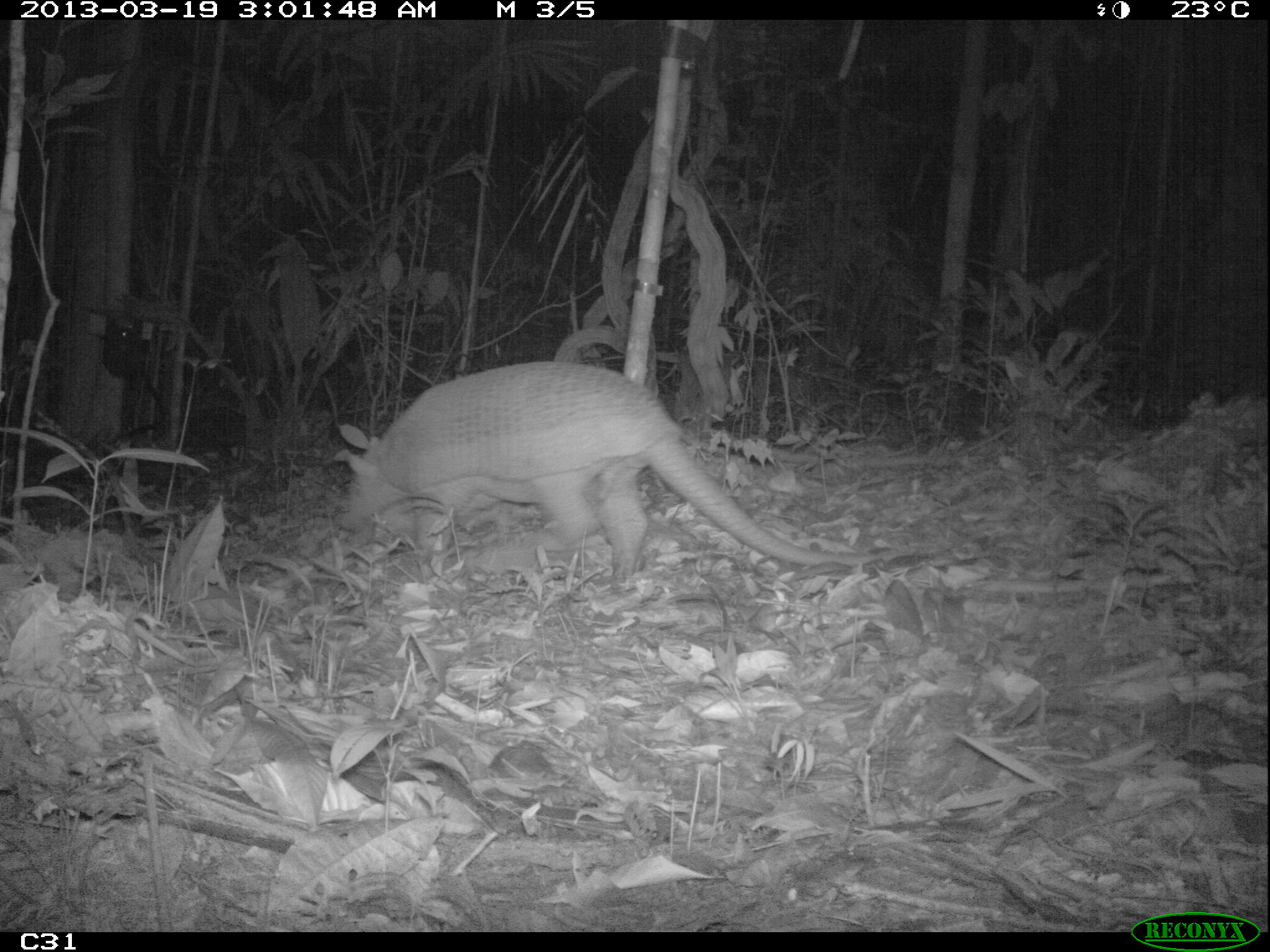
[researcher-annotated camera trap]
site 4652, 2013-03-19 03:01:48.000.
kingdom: Animalia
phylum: Chordata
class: Mammalia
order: Cingulata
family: Chlamyphoridae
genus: Priodontes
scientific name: Priodontes maximus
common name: giant armadillo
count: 1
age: adult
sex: male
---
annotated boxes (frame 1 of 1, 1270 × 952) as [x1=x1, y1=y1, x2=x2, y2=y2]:
priodontes maximus: [x1=335, y1=359, x2=883, y2=578]